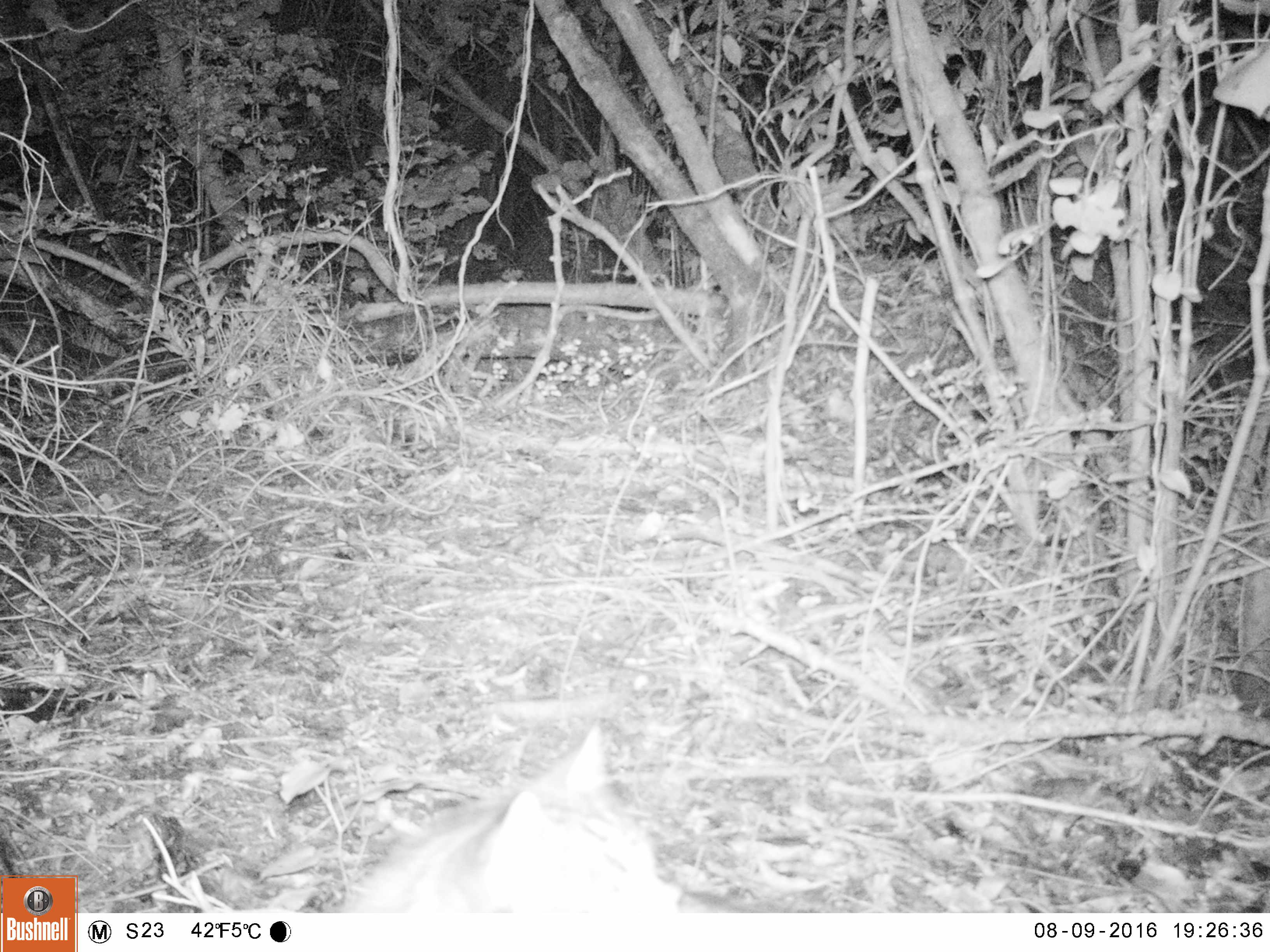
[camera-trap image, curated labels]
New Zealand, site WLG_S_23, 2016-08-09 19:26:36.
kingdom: Animalia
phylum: Chordata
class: Mammalia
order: Carnivora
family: Felidae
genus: Felis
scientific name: Felis catus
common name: domestic cat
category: cat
Cat (domestic cat) (Felis catus).